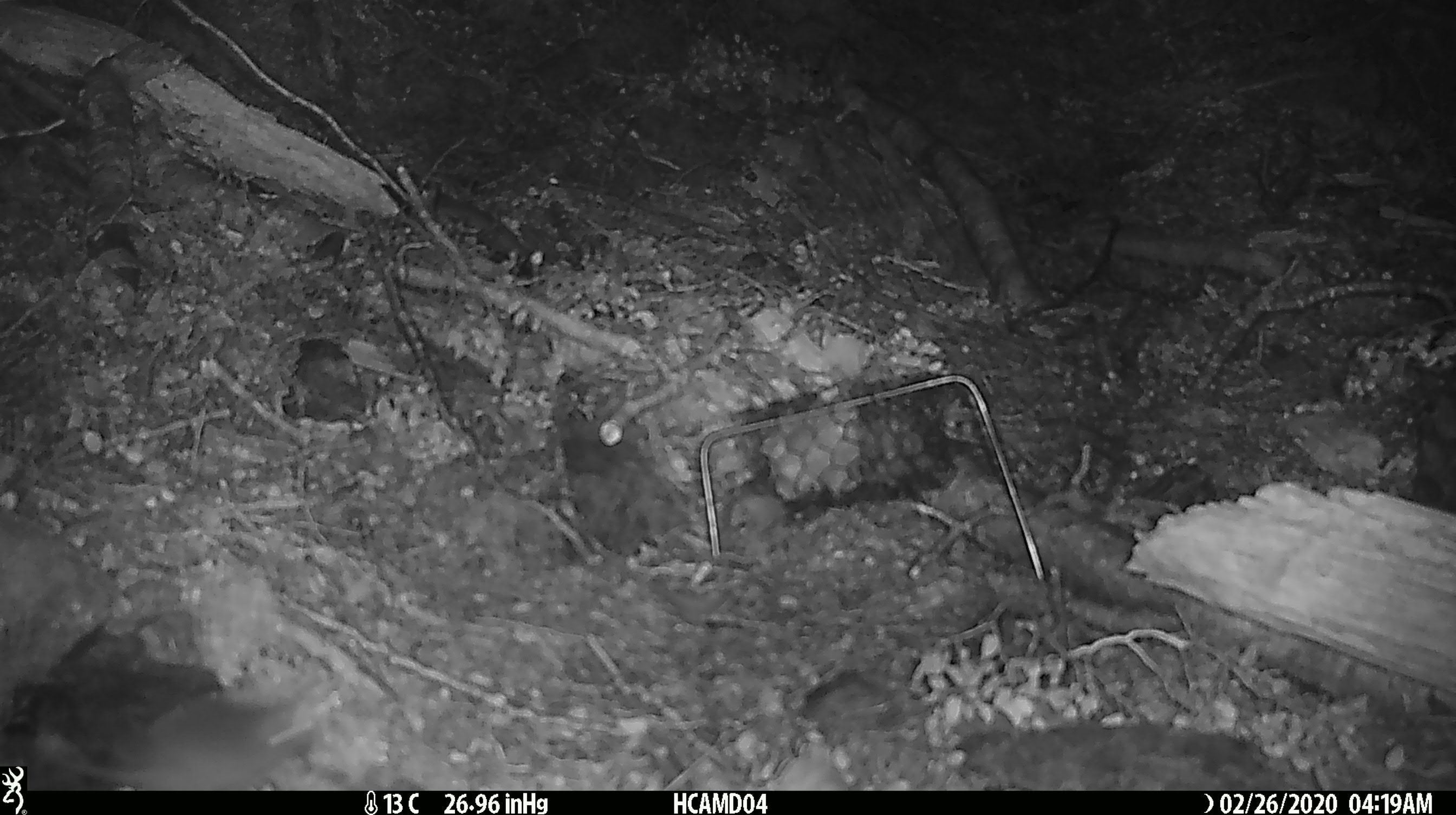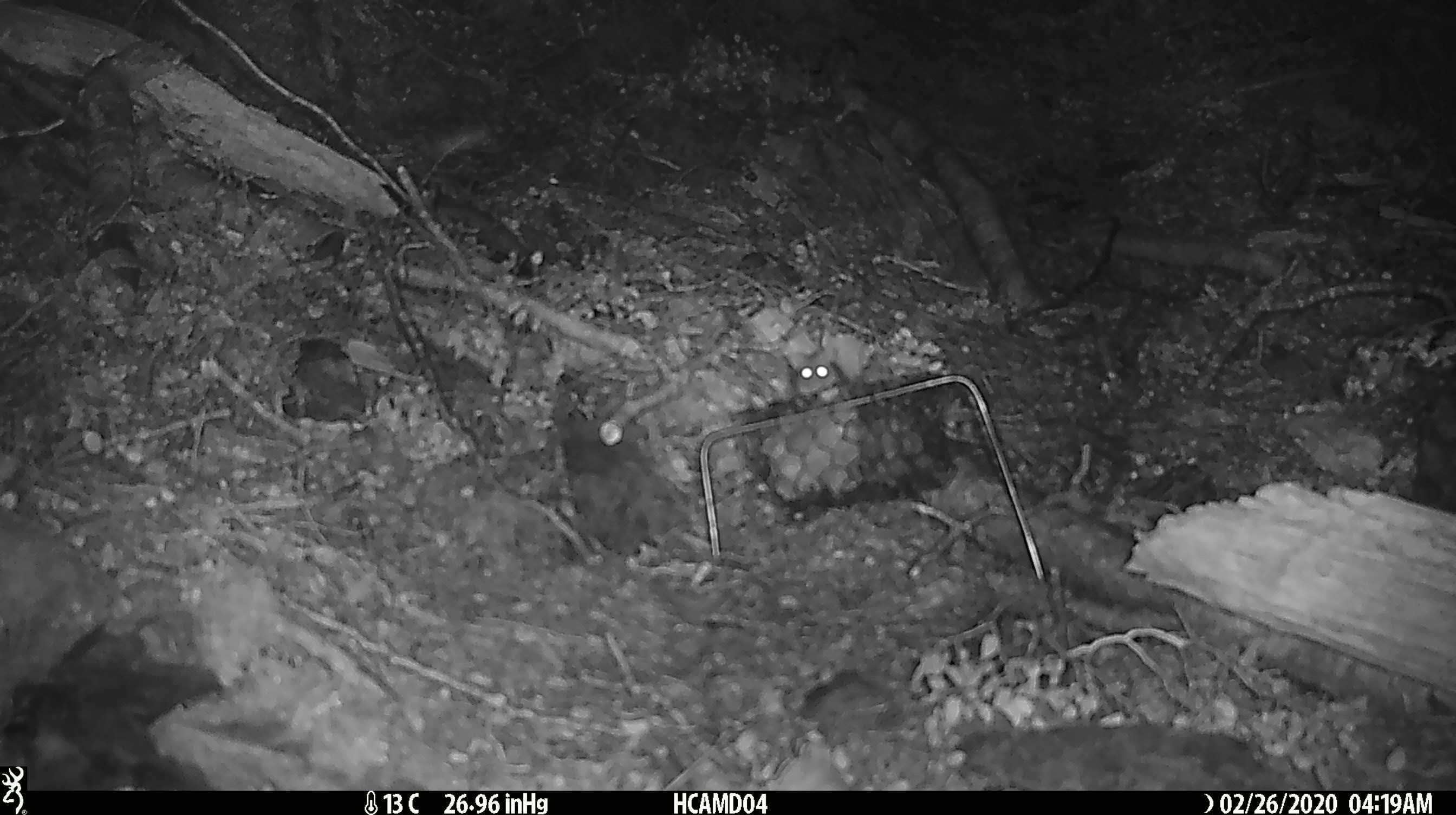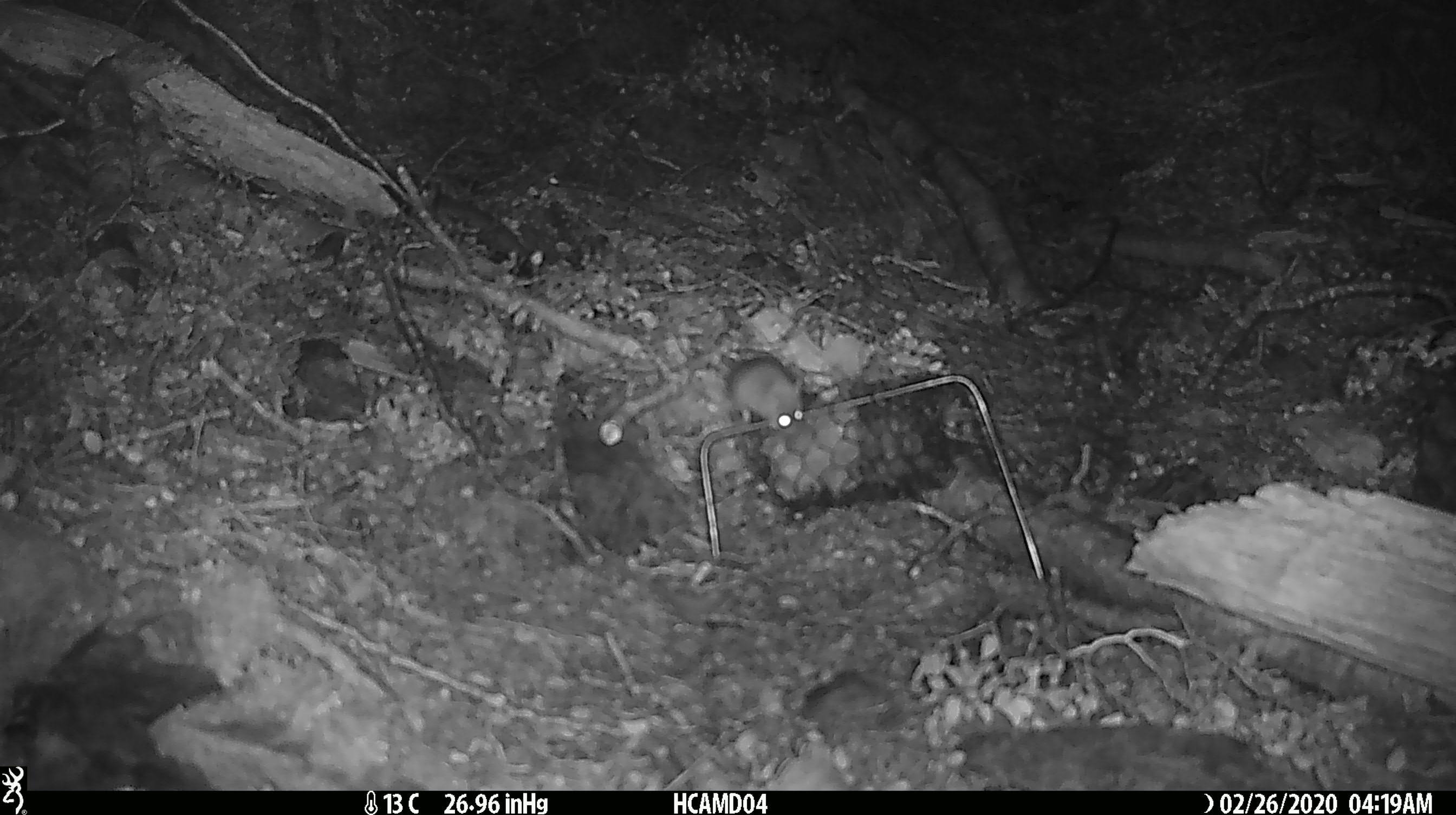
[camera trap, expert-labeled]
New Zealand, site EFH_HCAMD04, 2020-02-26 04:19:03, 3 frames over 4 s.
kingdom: Animalia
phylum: Chordata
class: Mammalia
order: Rodentia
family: Muridae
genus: Mus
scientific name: Mus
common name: mouse